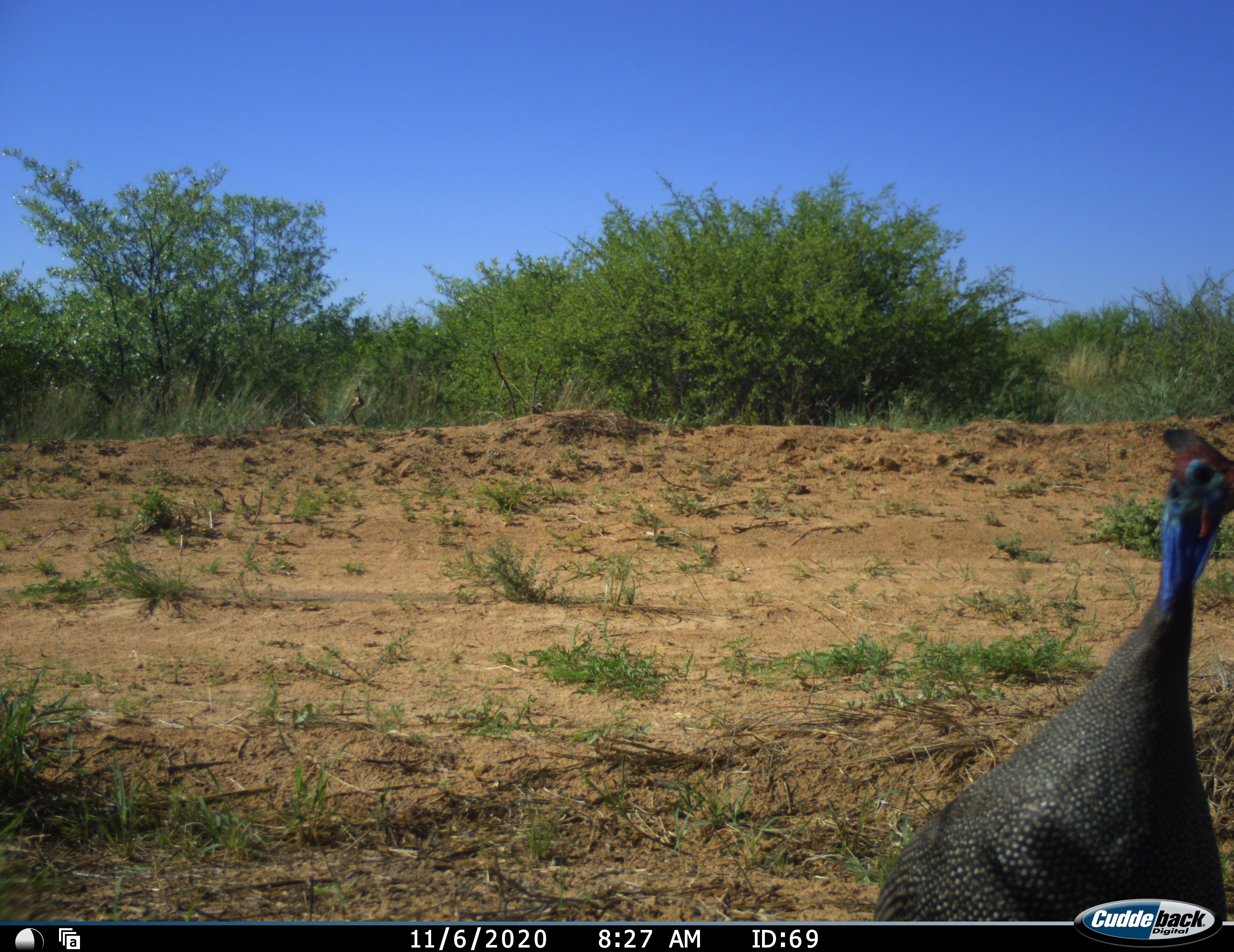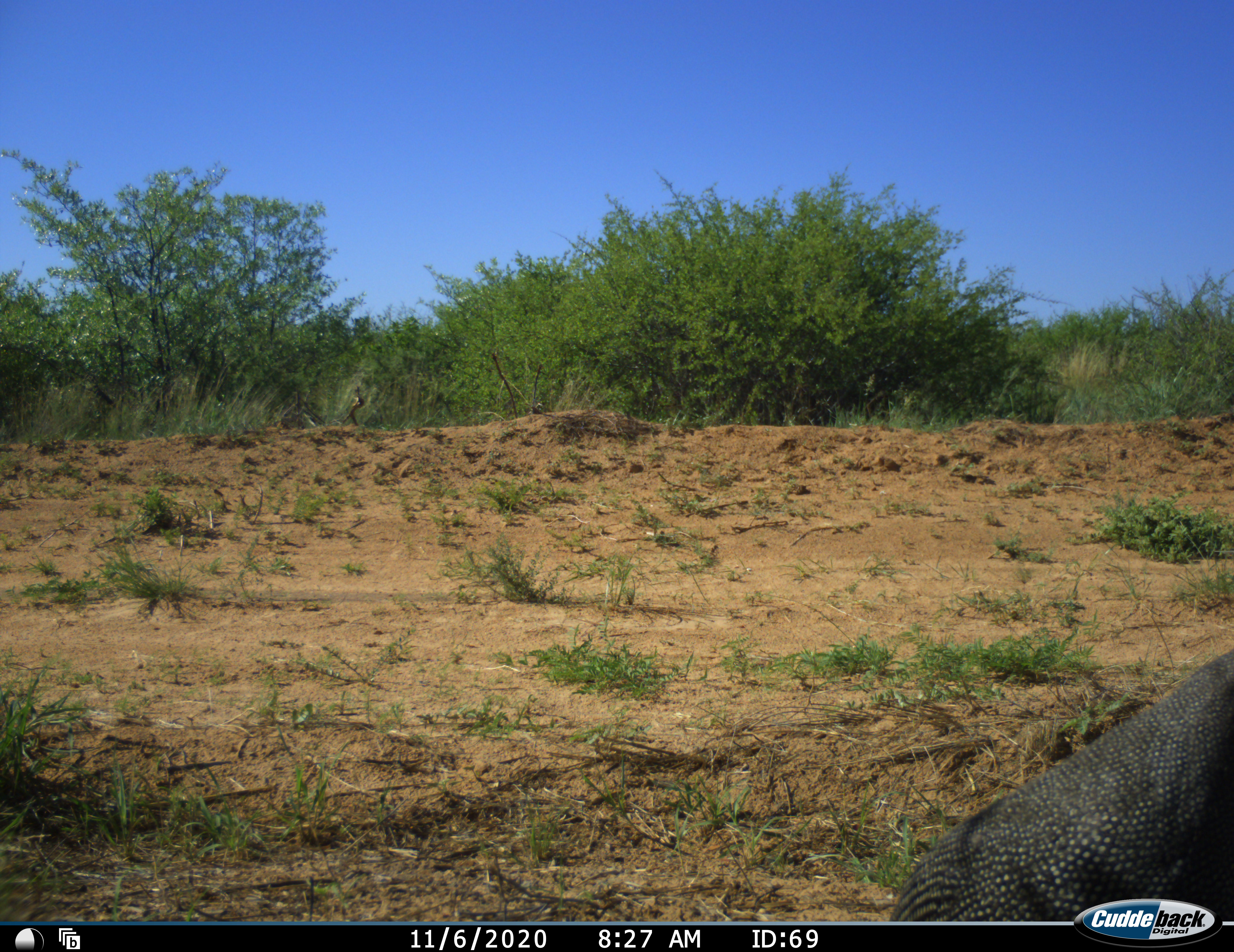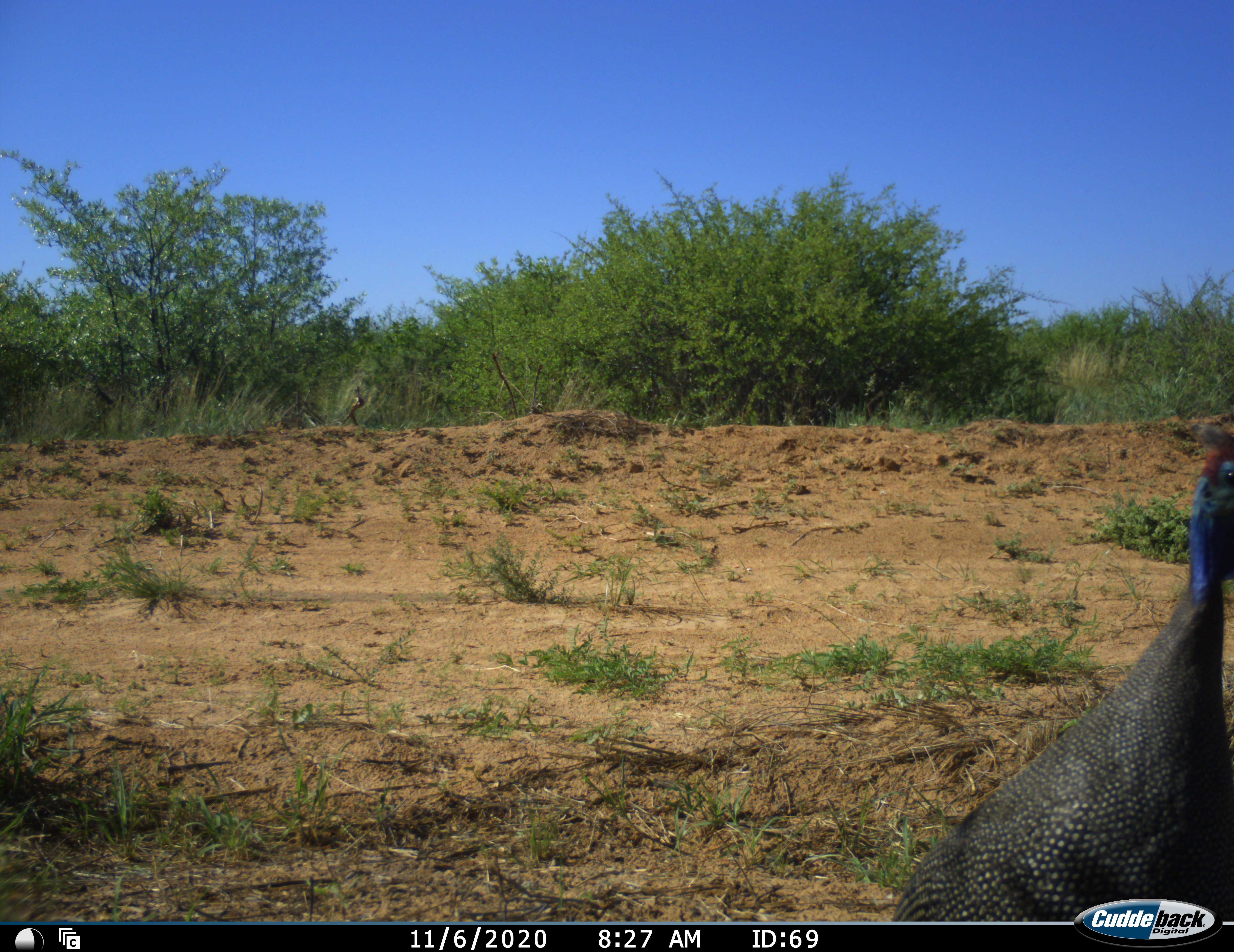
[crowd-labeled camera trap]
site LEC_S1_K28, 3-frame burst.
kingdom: Animalia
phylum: Chordata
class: Aves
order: Galliformes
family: Numididae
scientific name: Numididae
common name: guineafowl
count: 1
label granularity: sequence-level